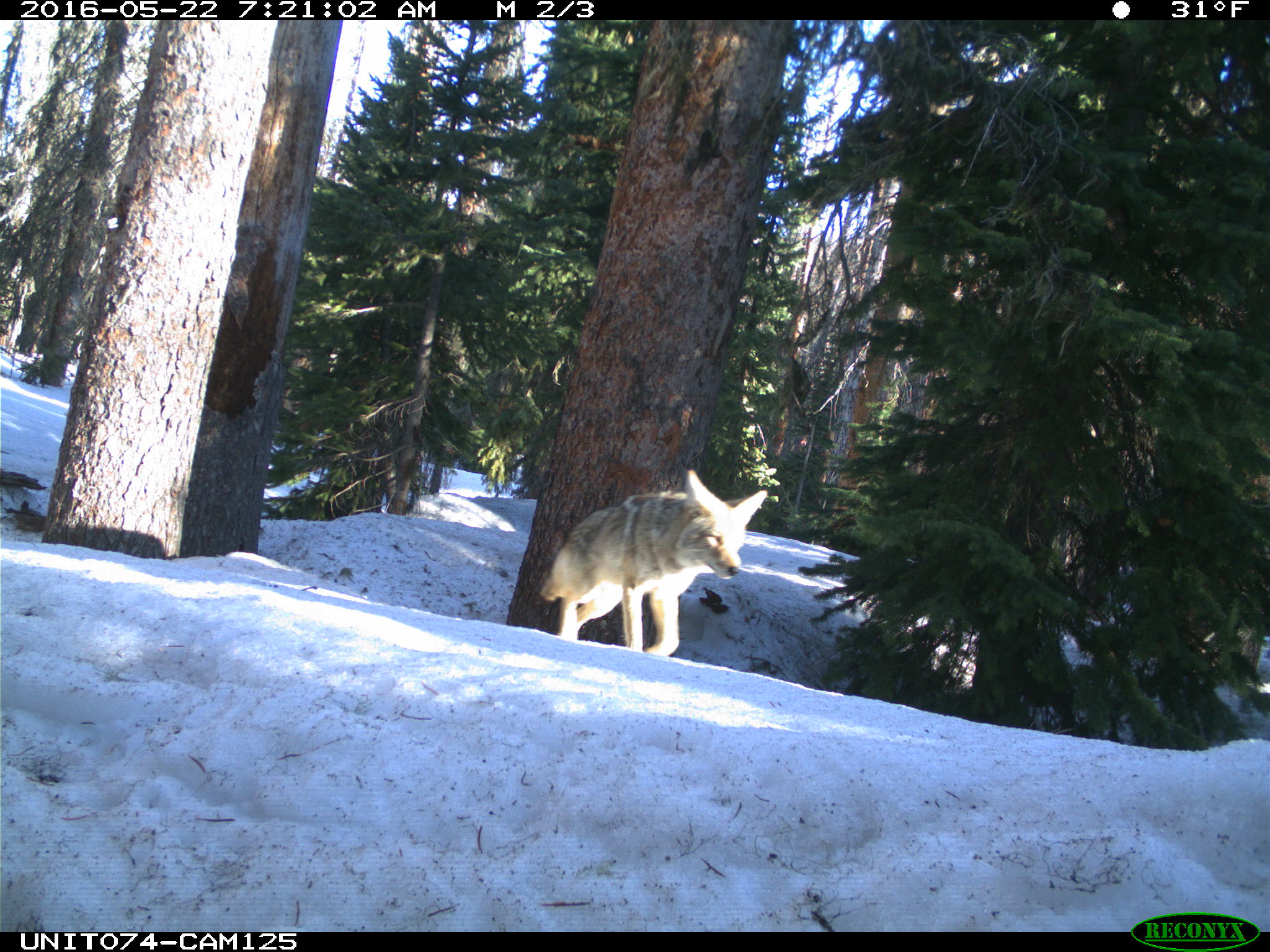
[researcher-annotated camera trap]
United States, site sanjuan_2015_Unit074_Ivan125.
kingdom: Animalia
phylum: Chordata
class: Mammalia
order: Carnivora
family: Canidae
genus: Canis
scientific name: Canis latrans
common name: coyote